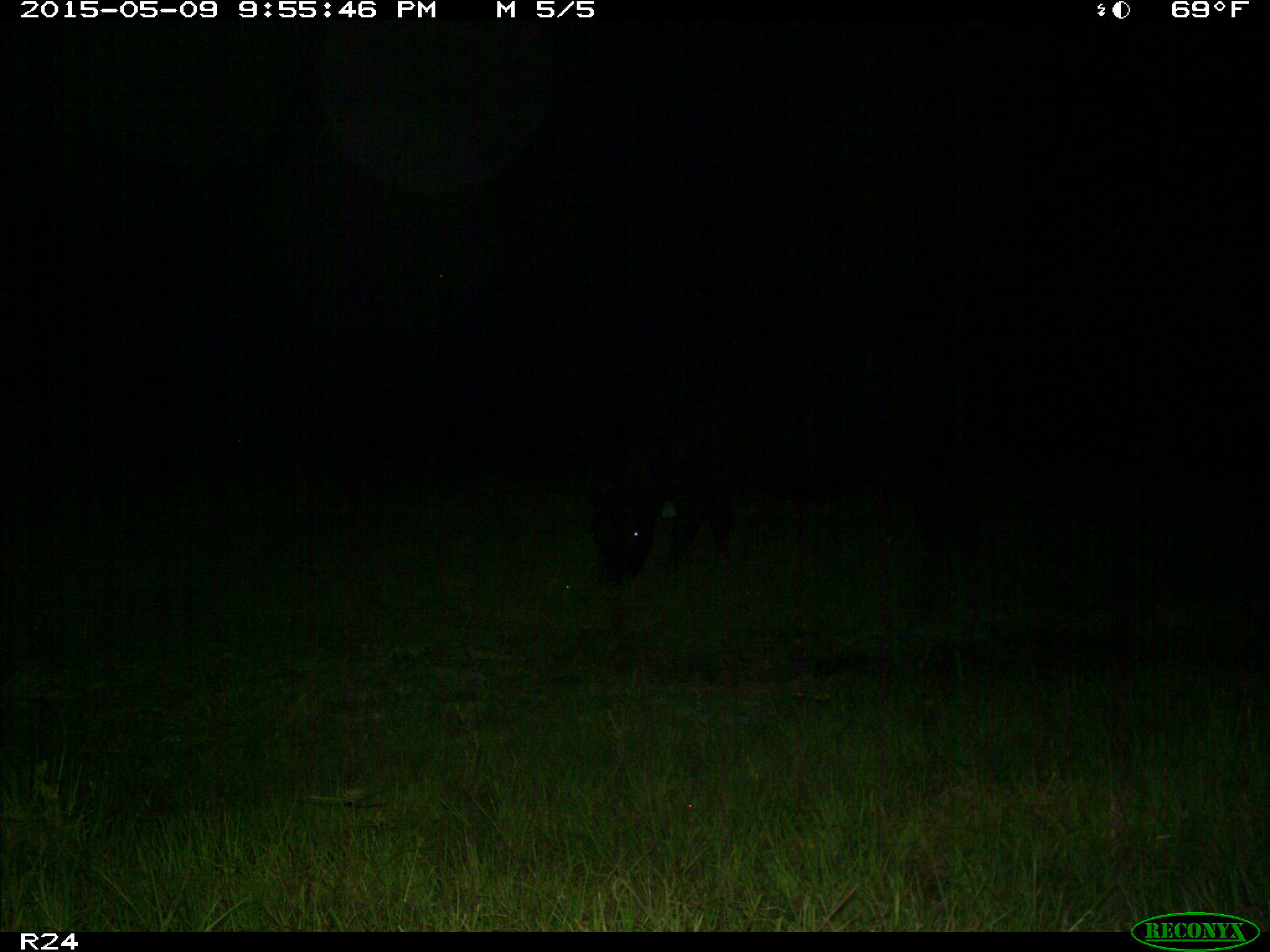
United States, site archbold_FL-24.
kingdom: Animalia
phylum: Chordata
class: Mammalia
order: Artiodactyla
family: Bovidae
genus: Bos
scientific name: Bos taurus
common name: domestic cow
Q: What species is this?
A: Bos taurus (domestic cow).